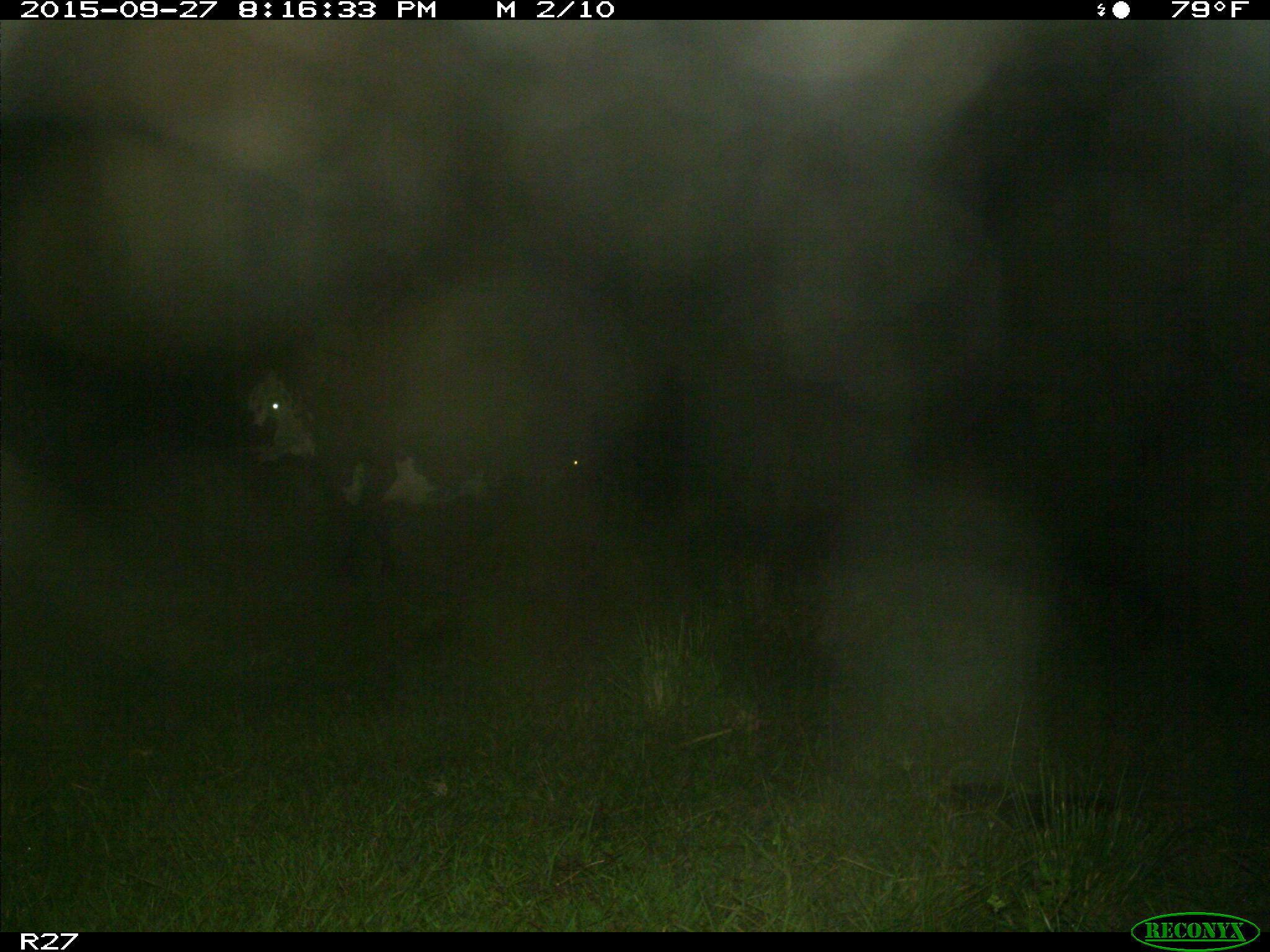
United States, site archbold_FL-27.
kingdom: Animalia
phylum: Chordata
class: Mammalia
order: Artiodactyla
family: Bovidae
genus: Bos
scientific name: Bos taurus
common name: domestic cow